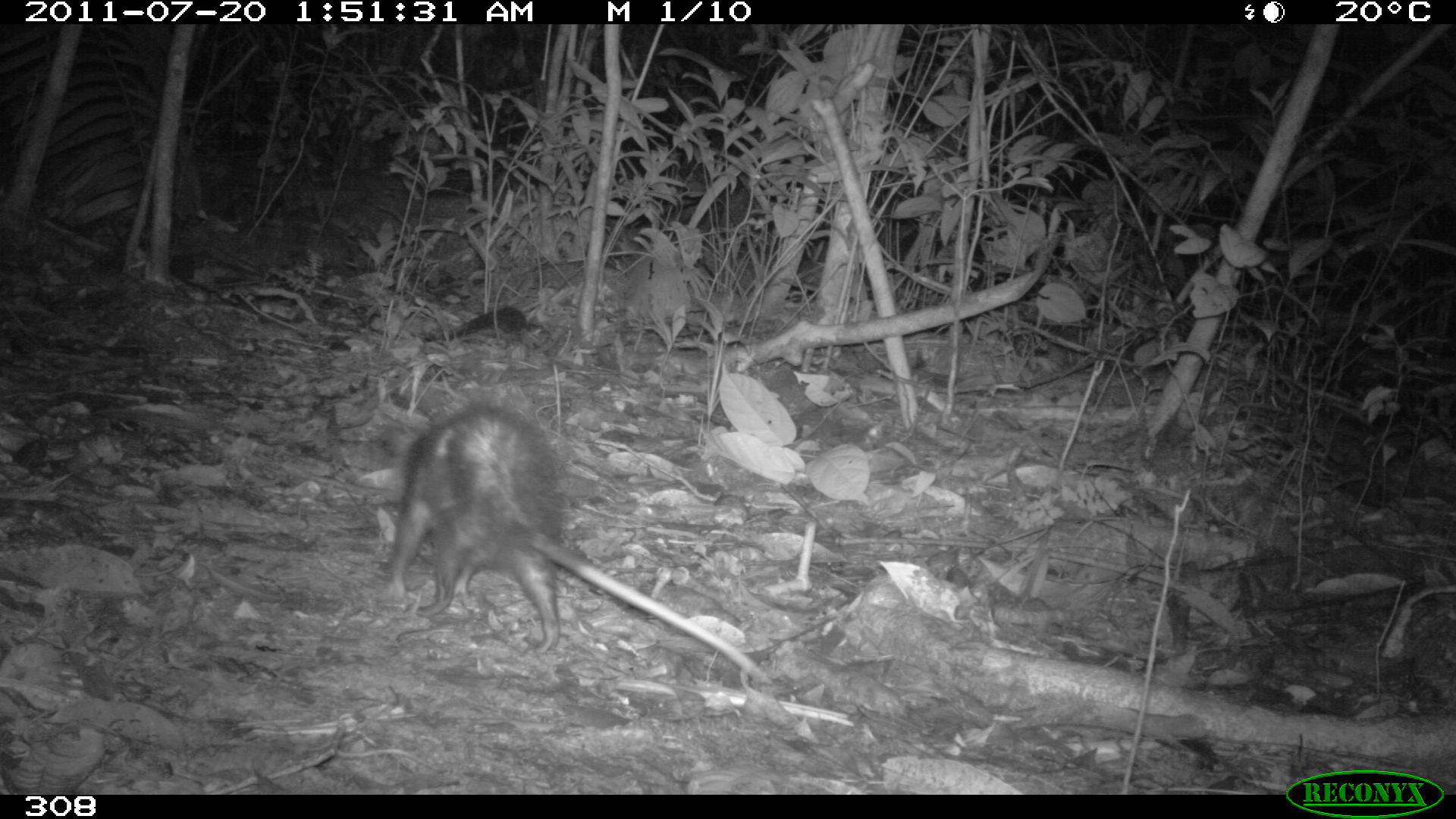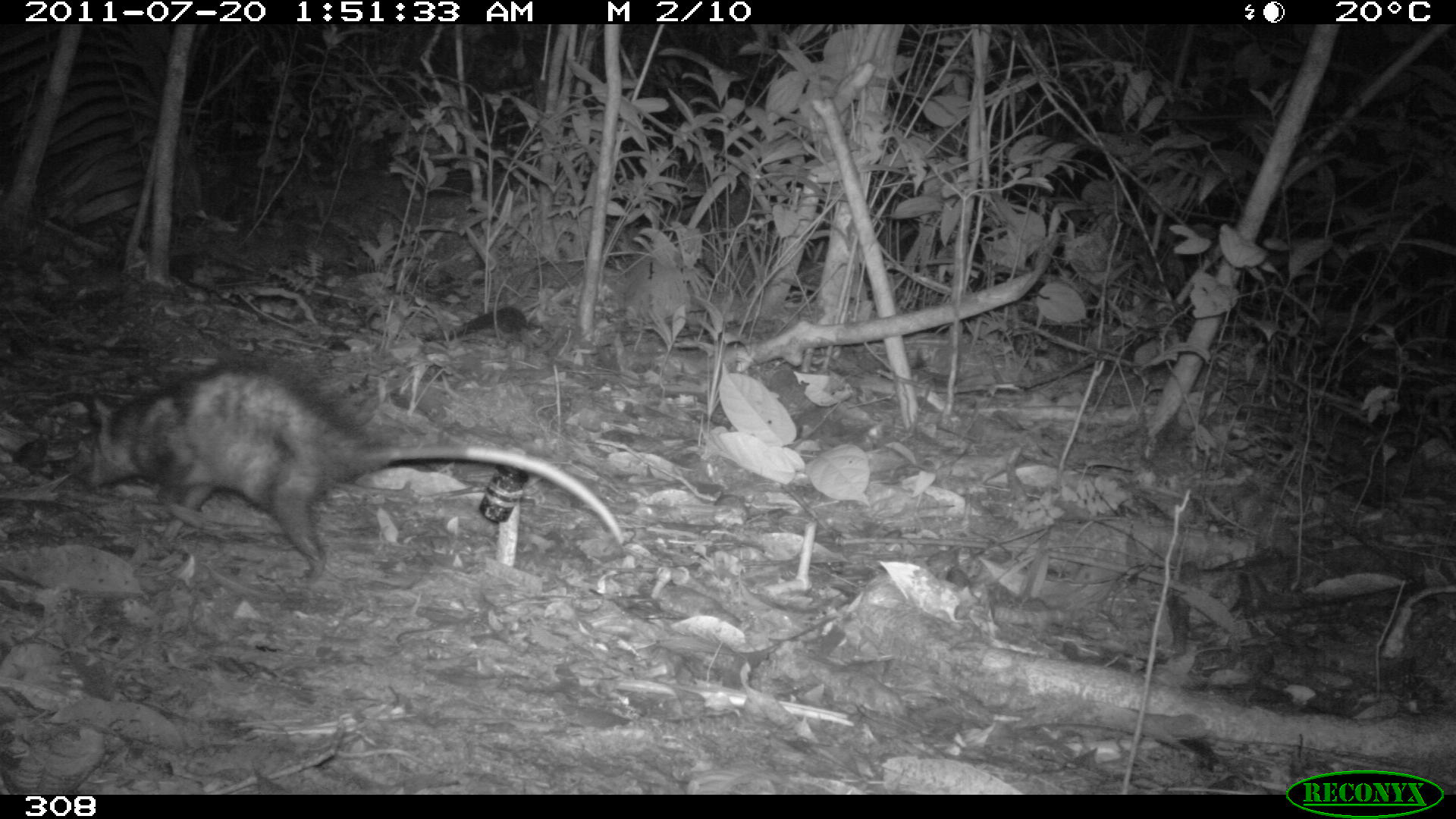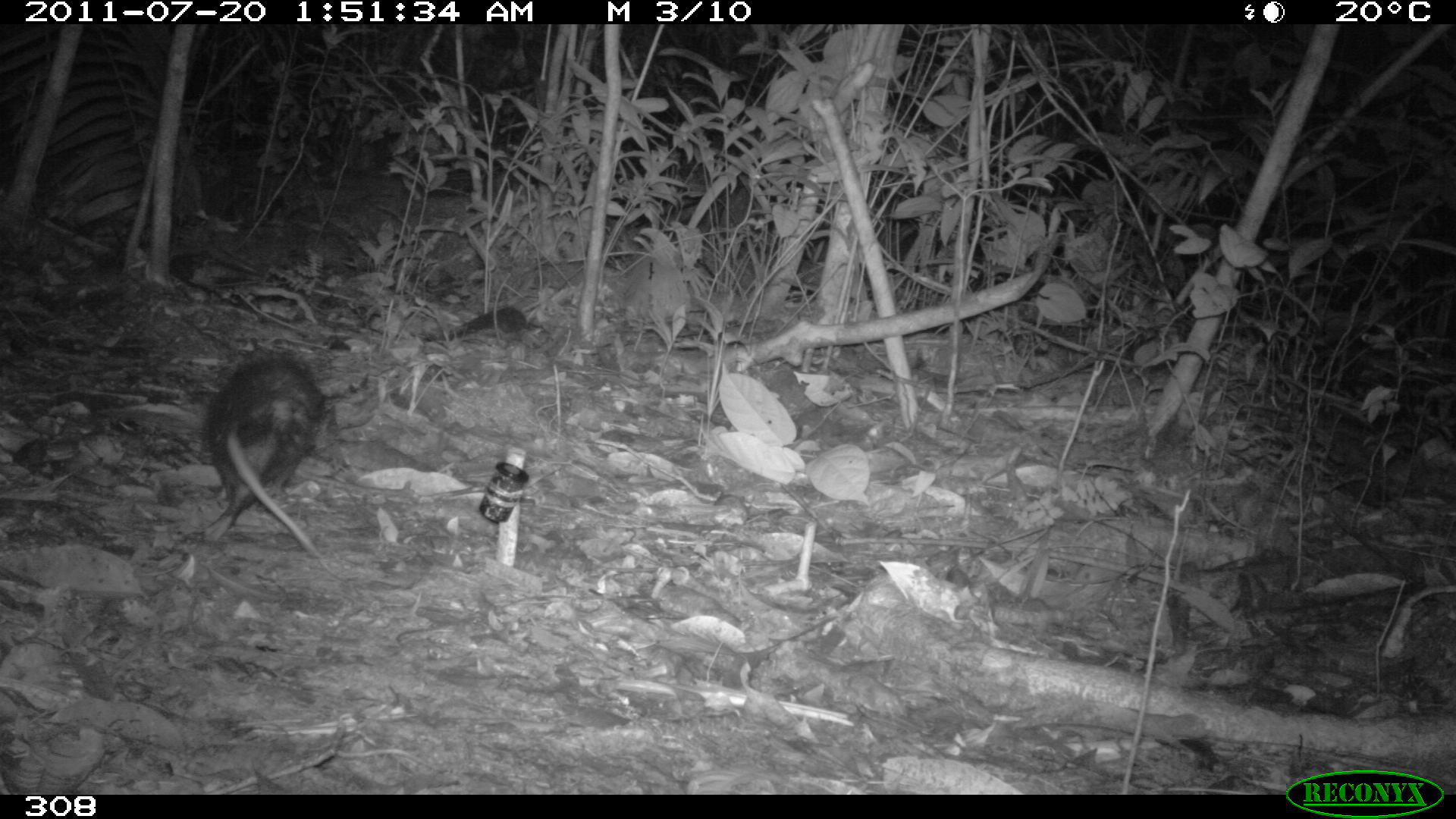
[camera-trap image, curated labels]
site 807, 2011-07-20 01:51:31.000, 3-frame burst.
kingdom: Animalia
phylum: Chordata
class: Mammalia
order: Didelphimorphia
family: Didelphidae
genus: Didelphis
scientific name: Didelphis marsupialis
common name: southern opossum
Didelphis marsupialis (southern opossum).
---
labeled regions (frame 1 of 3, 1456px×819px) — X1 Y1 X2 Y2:
didelphis marsupialis: 373 399 774 686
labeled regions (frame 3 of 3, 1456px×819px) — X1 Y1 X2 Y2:
didelphis marsupialis: 198 347 336 573